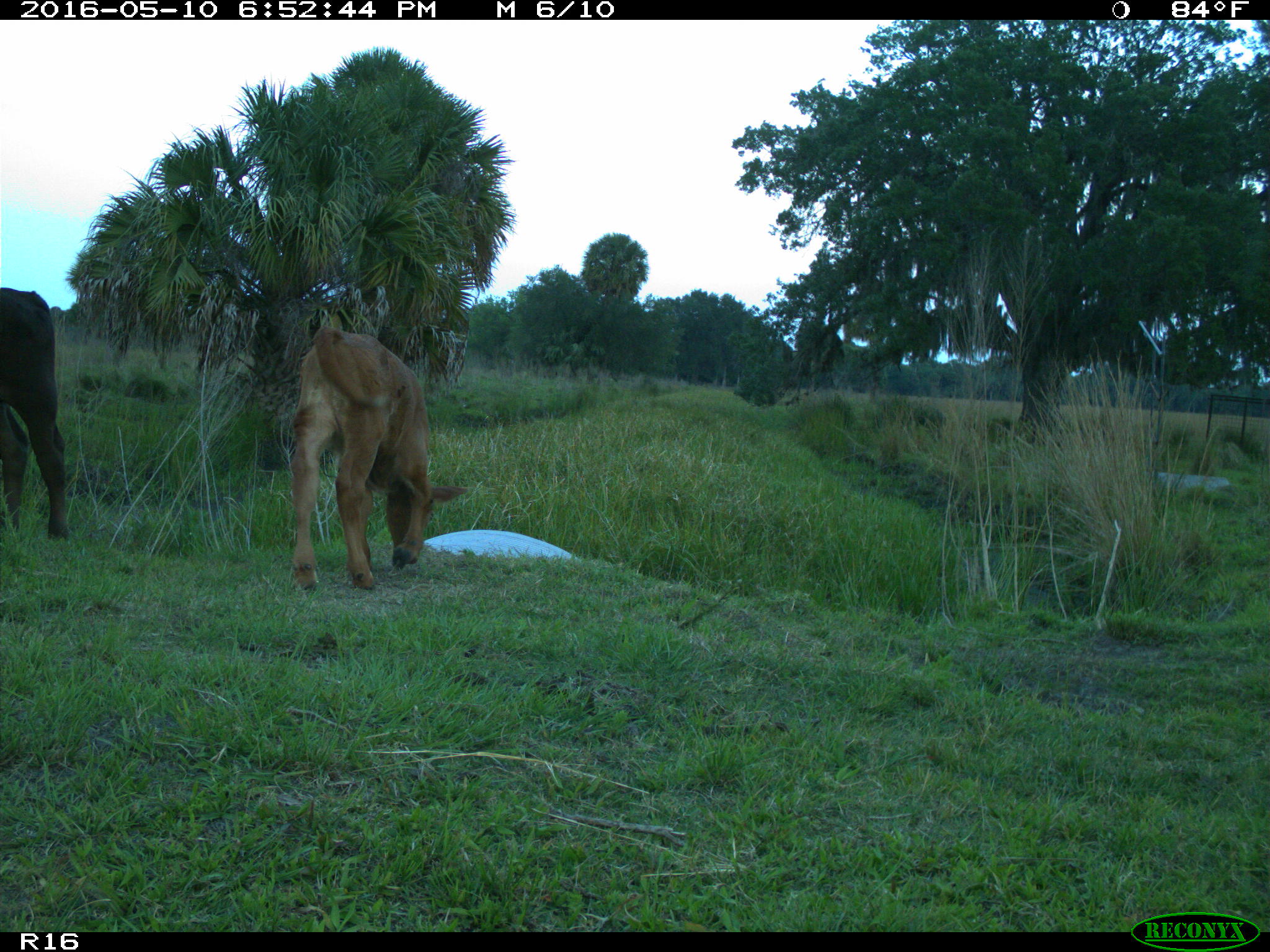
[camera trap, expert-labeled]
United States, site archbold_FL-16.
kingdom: Animalia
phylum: Chordata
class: Mammalia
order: Artiodactyla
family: Bovidae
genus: Bos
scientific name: Bos taurus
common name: domestic cow